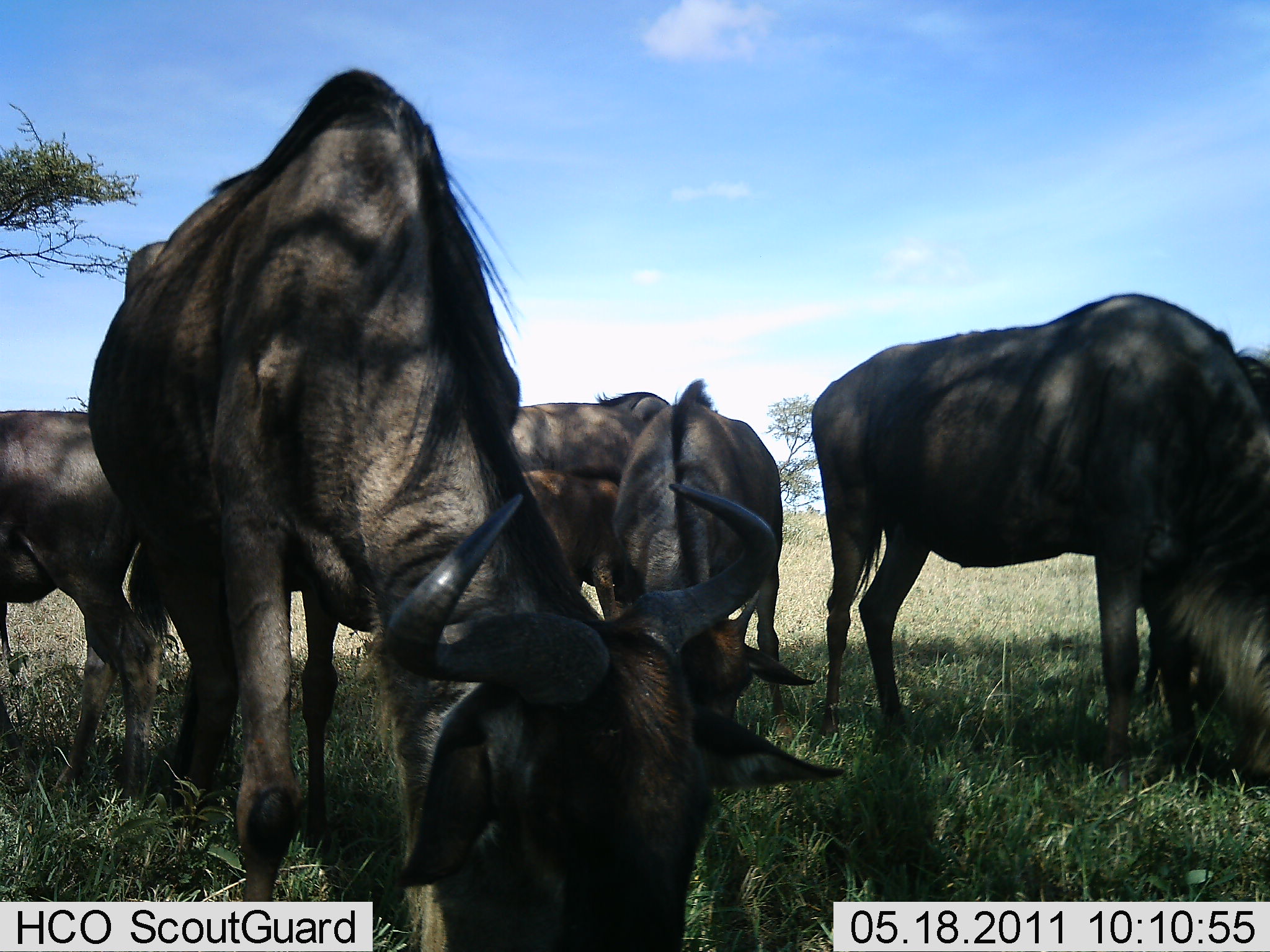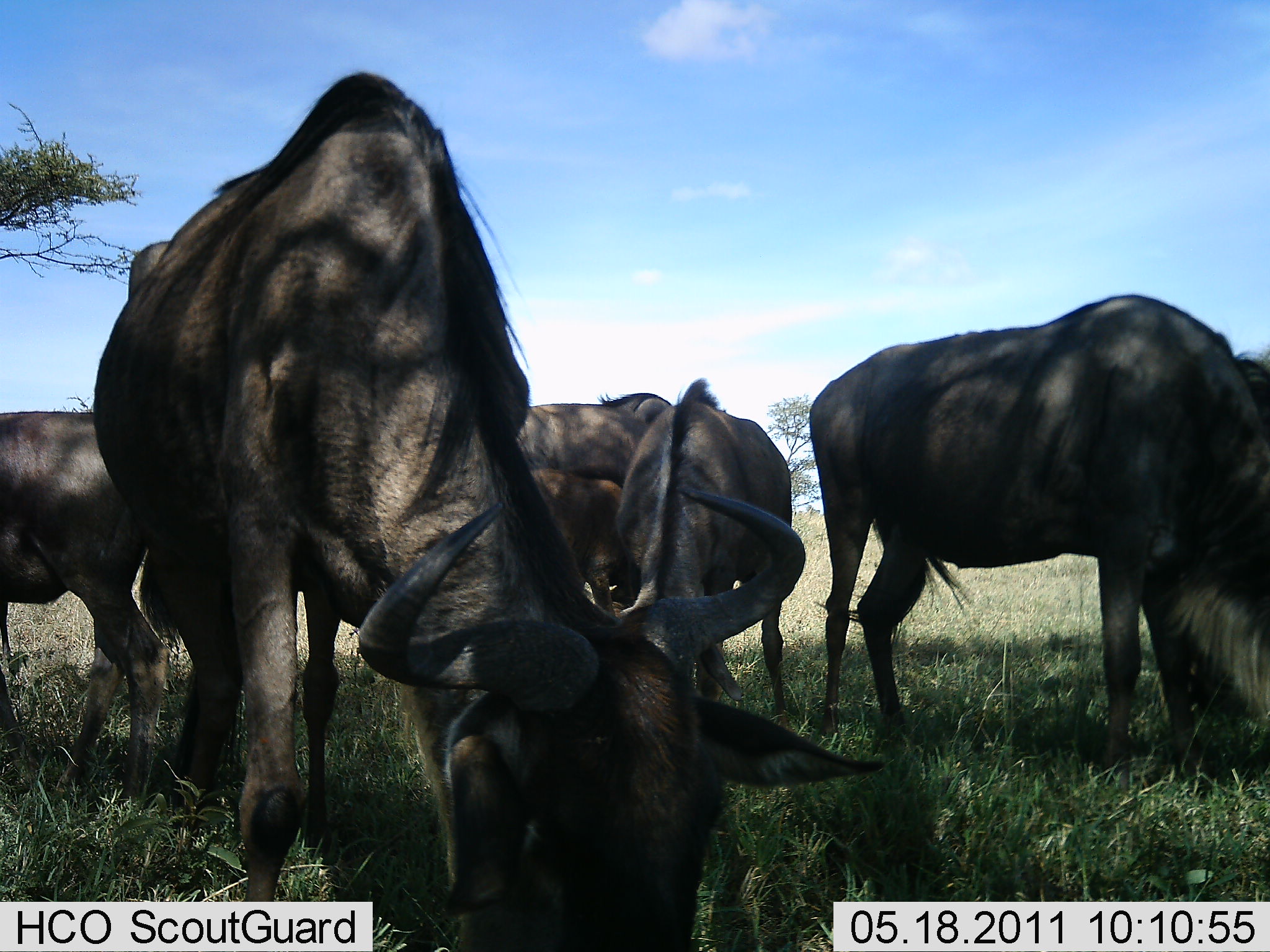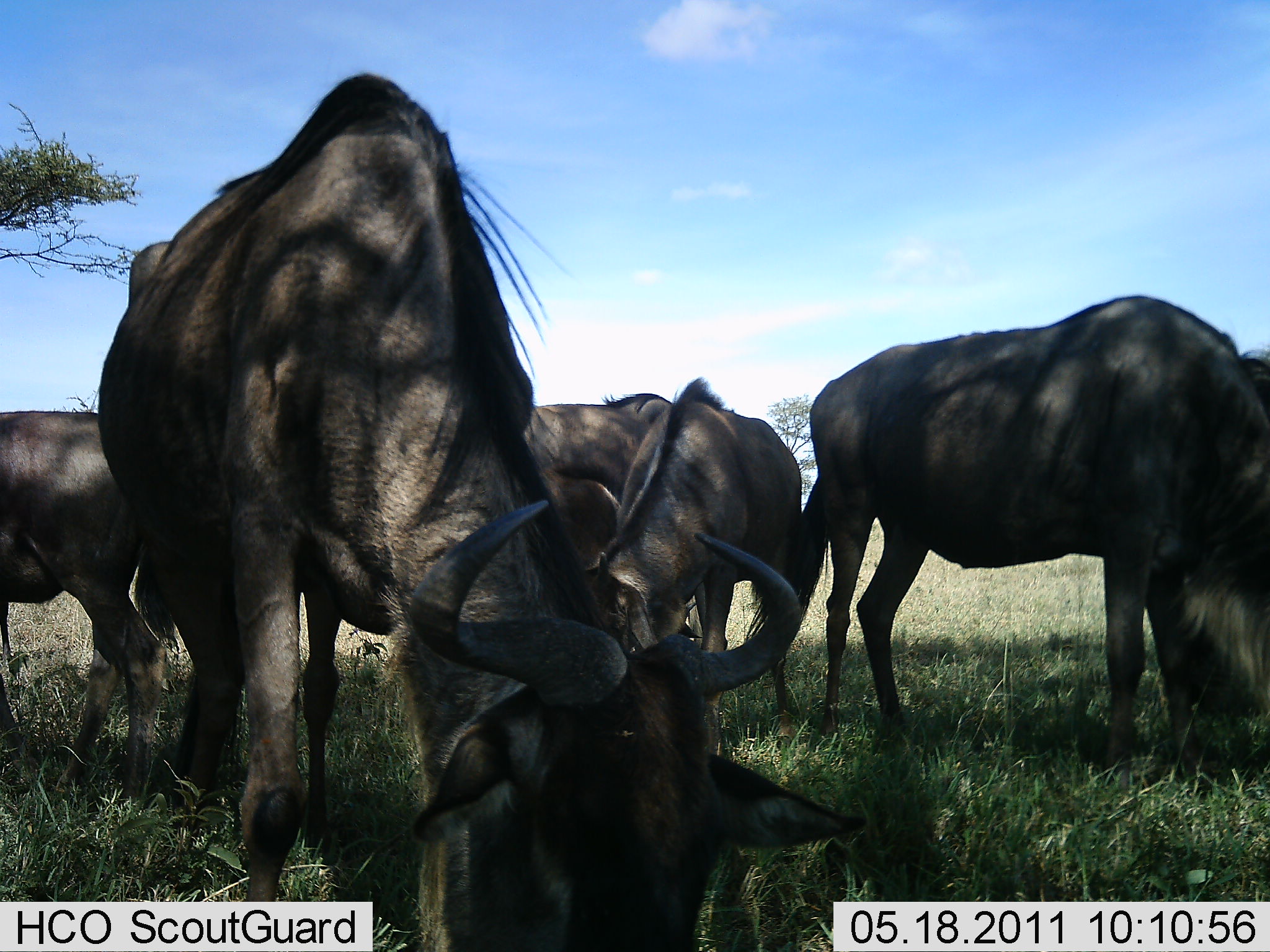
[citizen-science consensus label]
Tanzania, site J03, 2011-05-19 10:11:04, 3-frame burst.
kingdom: Animalia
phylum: Chordata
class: Mammalia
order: Artiodactyla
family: Bovidae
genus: Connochaetes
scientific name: Connochaetes taurinus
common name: blue wildebeest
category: wildebeest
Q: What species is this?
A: Wildebeest (blue wildebeest) (Connochaetes taurinus).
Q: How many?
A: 5.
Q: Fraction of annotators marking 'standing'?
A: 33%.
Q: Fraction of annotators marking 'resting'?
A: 11%.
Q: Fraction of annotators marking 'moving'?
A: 0%.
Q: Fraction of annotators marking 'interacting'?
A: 0%.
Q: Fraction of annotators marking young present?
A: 22%.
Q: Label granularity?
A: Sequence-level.